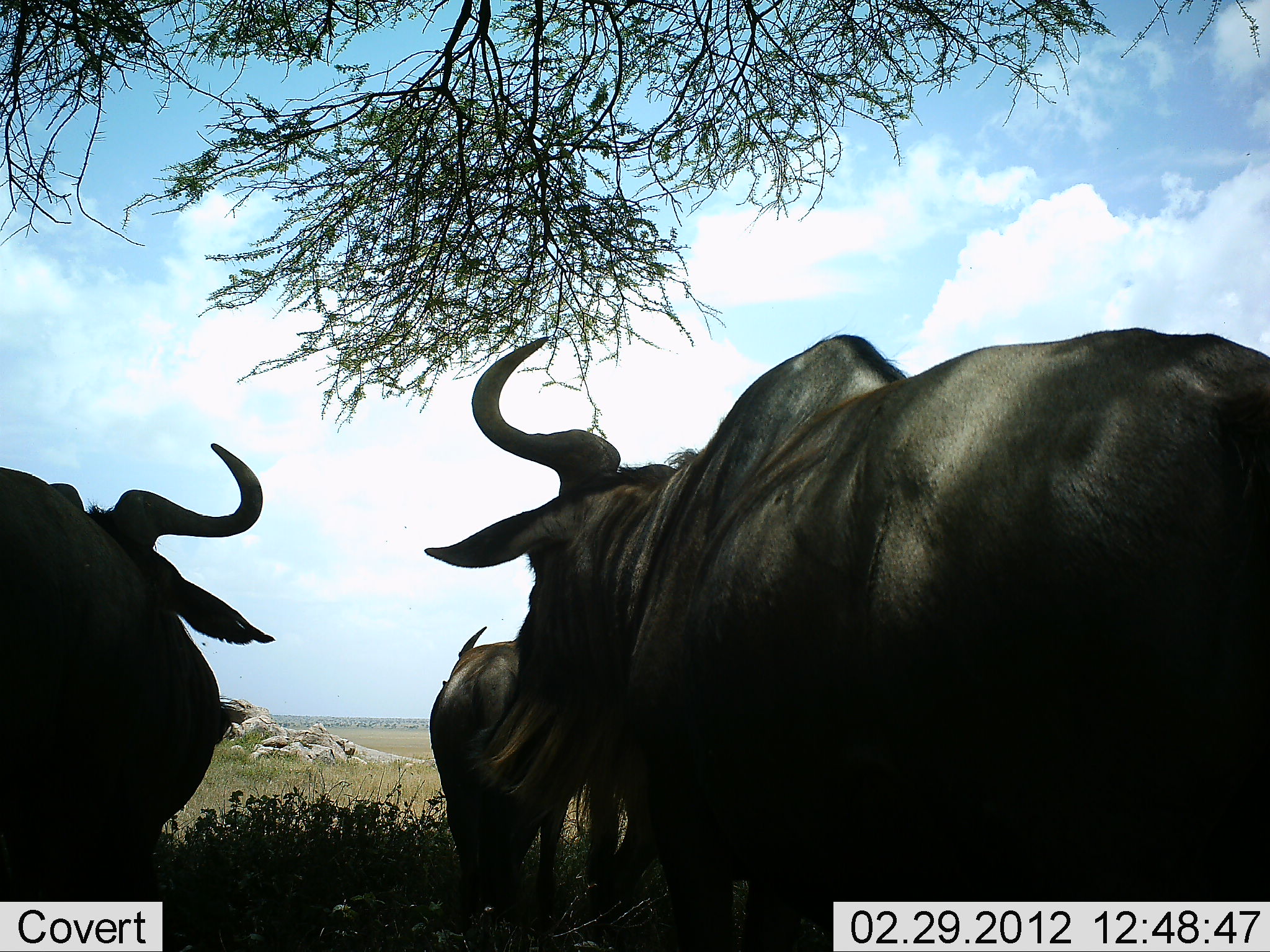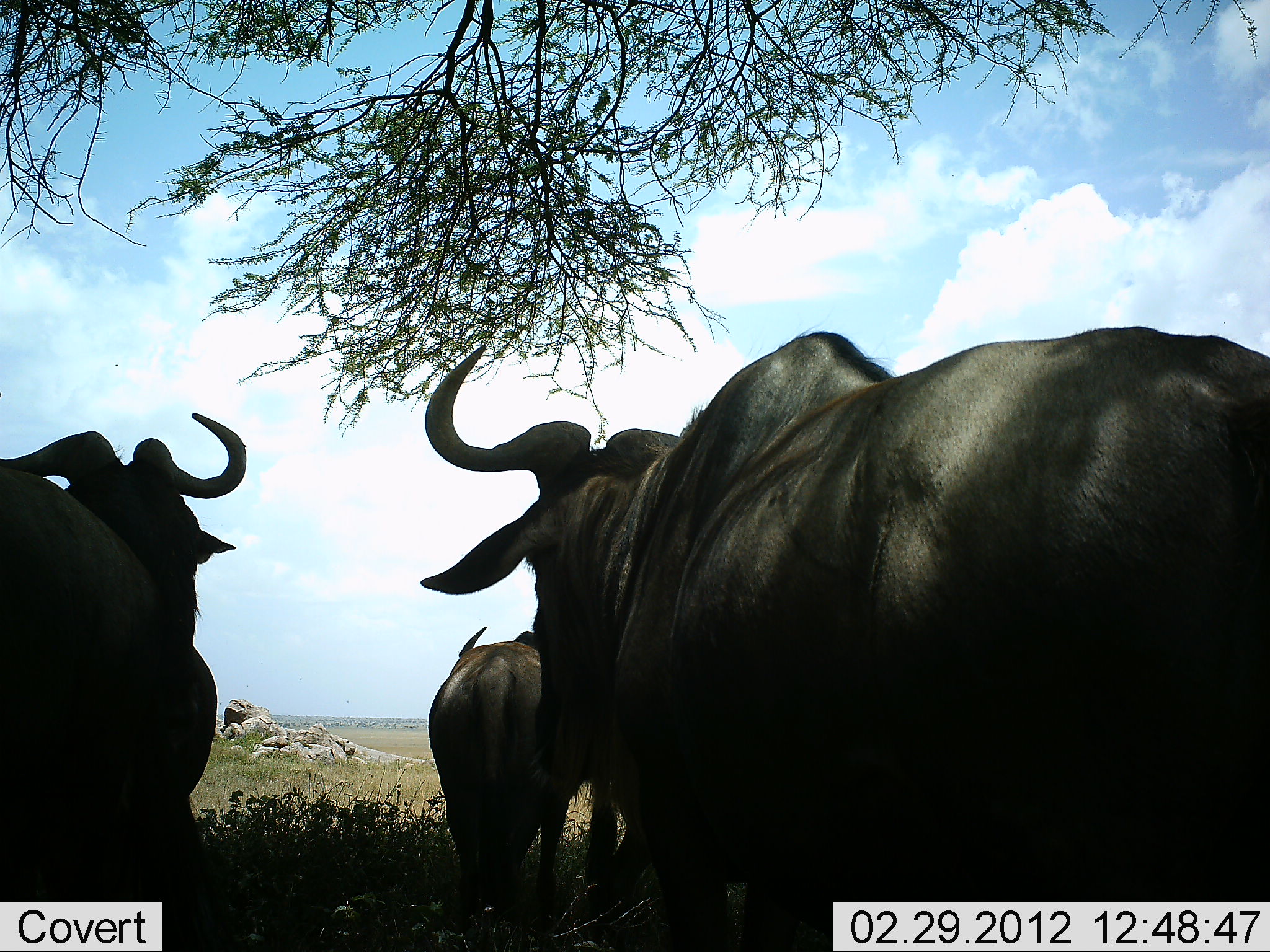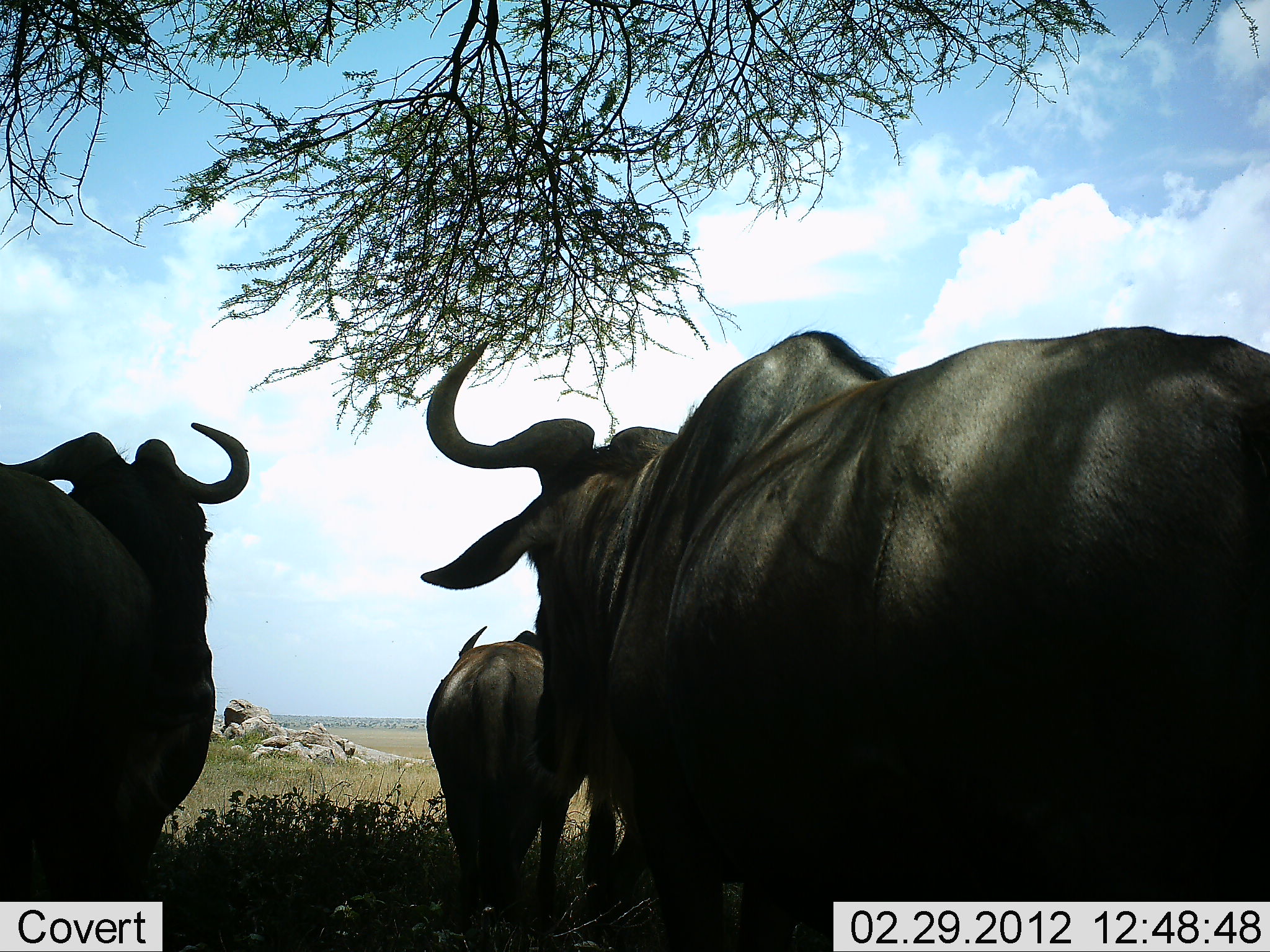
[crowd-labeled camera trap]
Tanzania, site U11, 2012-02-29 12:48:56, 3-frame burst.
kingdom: Animalia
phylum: Chordata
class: Mammalia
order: Artiodactyla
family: Bovidae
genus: Connochaetes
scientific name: Connochaetes taurinus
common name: blue wildebeest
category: wildebeest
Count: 3.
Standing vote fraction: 92%.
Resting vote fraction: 17%.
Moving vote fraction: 8%.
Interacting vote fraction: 0%.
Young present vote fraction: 0%.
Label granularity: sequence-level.